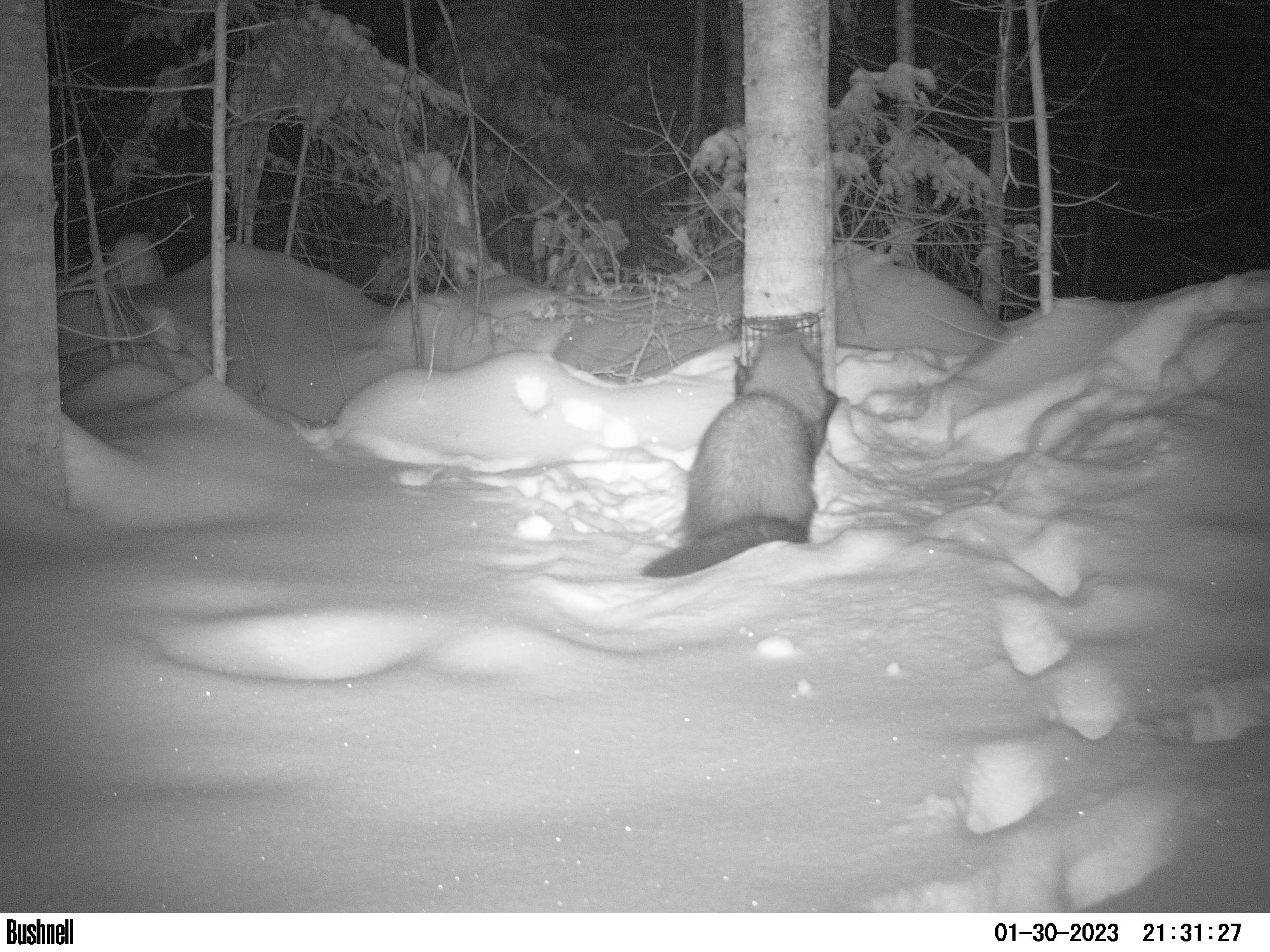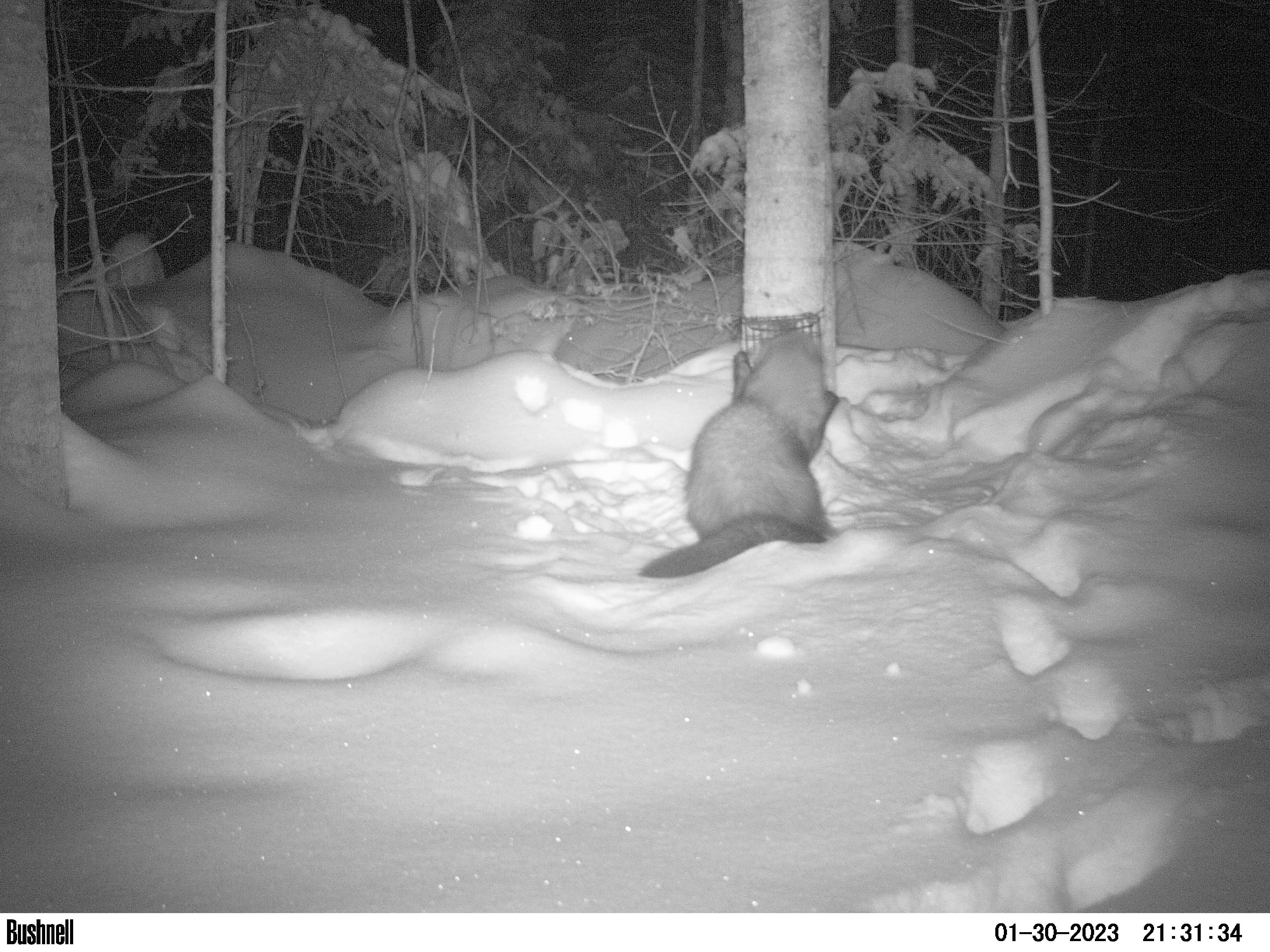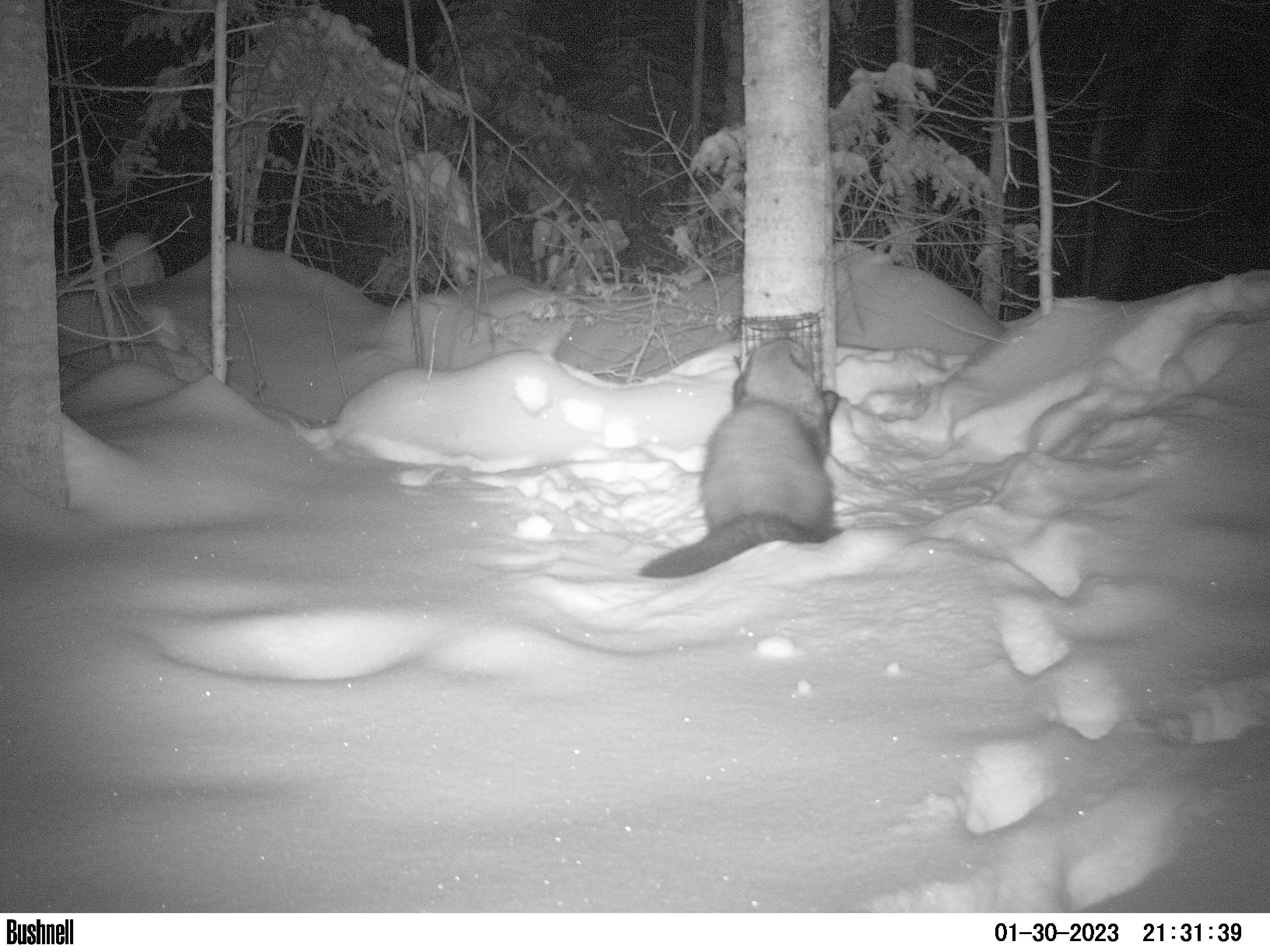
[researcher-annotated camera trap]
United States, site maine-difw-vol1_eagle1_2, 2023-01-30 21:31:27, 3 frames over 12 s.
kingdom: Animalia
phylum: Chordata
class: Mammalia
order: Carnivora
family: Mustelidae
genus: Pekania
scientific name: Pekania pennanti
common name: fisher